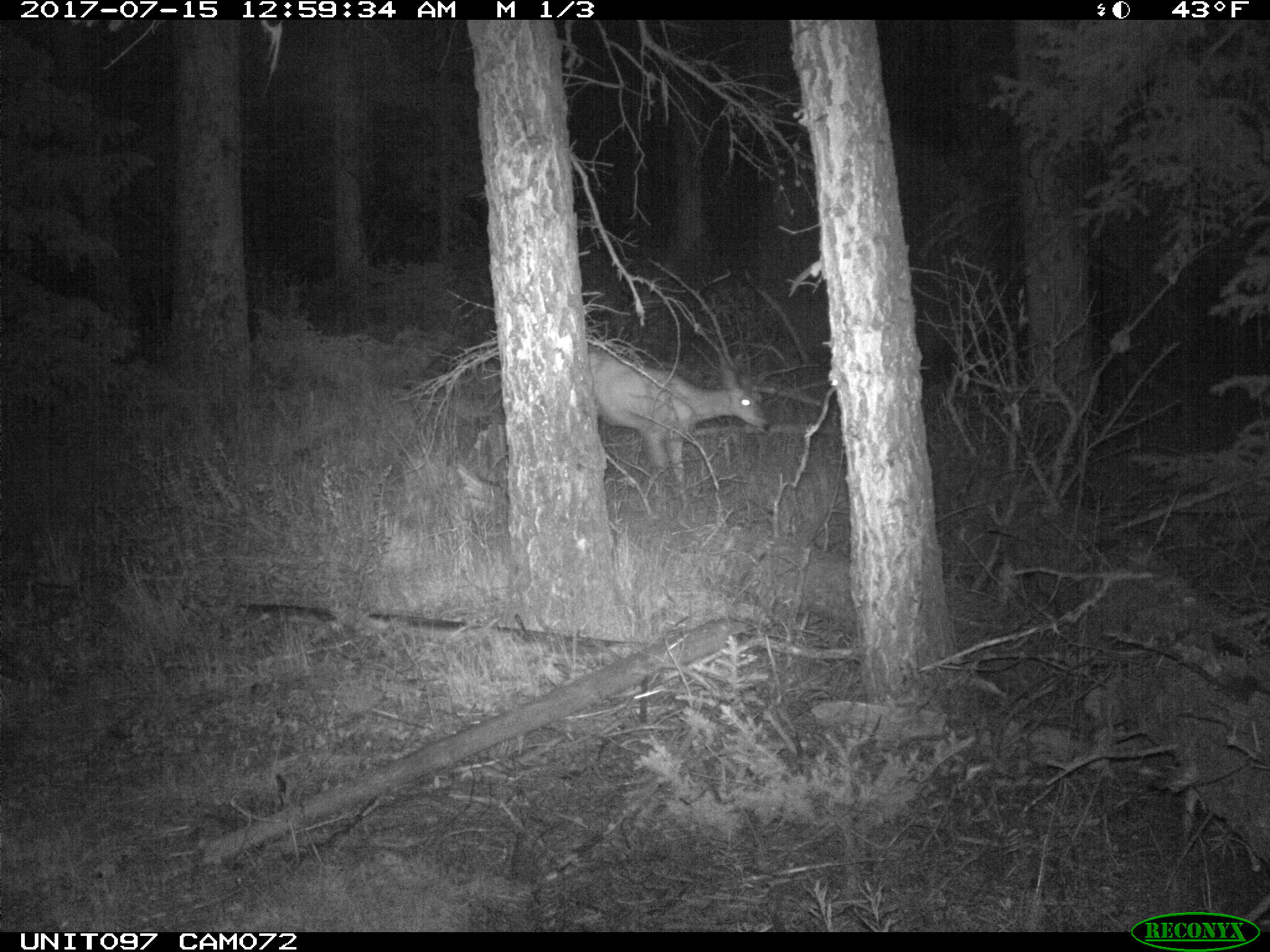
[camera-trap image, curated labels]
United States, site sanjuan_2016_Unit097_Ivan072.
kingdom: Animalia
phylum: Chordata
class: Mammalia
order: Artiodactyla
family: Cervidae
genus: Odocoileus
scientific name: Odocoileus hemionus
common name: mule deer